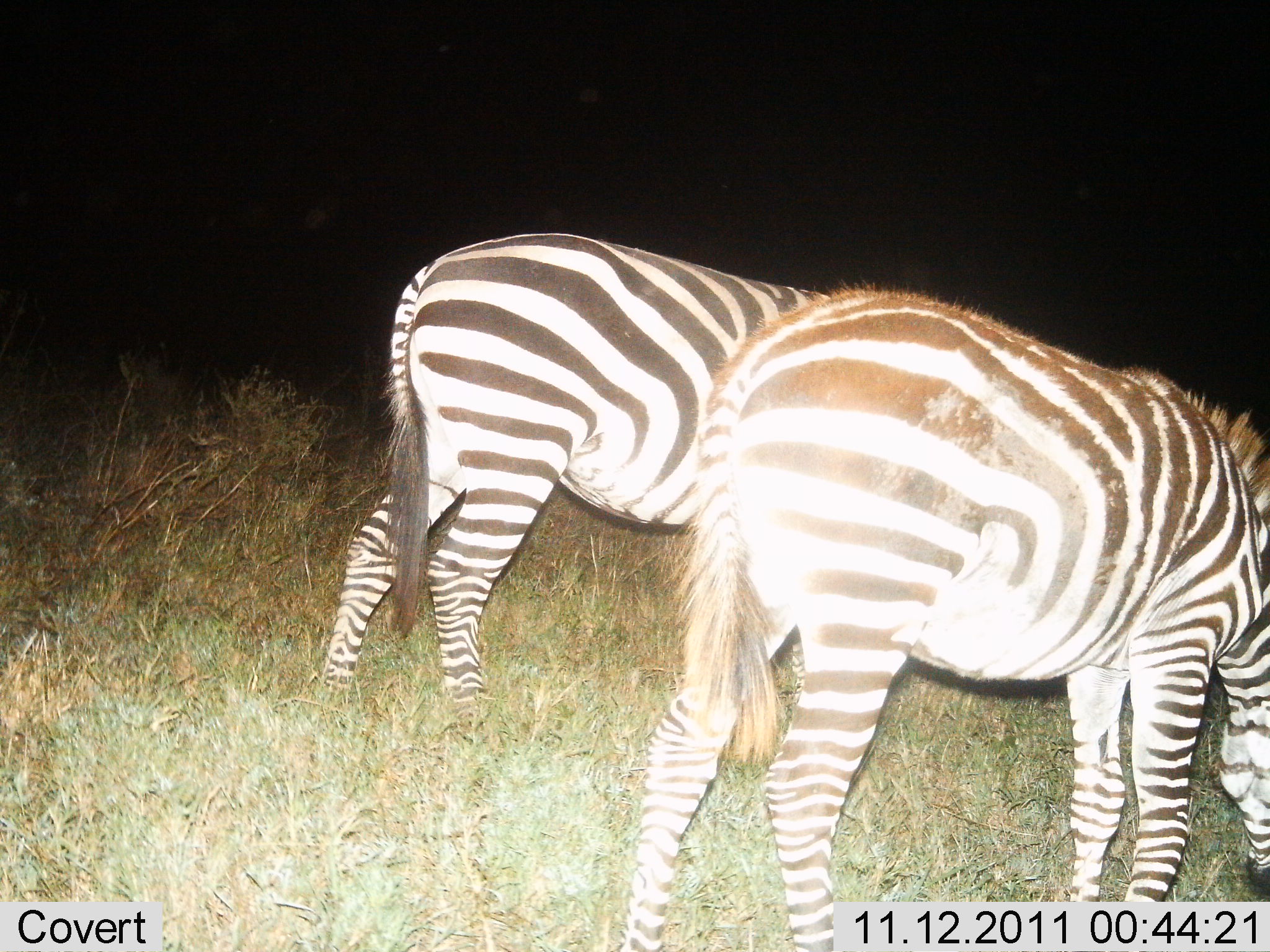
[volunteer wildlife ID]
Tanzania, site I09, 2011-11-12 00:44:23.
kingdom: Animalia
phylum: Chordata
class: Mammalia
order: Perissodactyla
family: Equidae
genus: Equus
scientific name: Equus quagga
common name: plains zebra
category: zebra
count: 2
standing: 29%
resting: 0%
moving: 0%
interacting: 0%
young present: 7%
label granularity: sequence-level